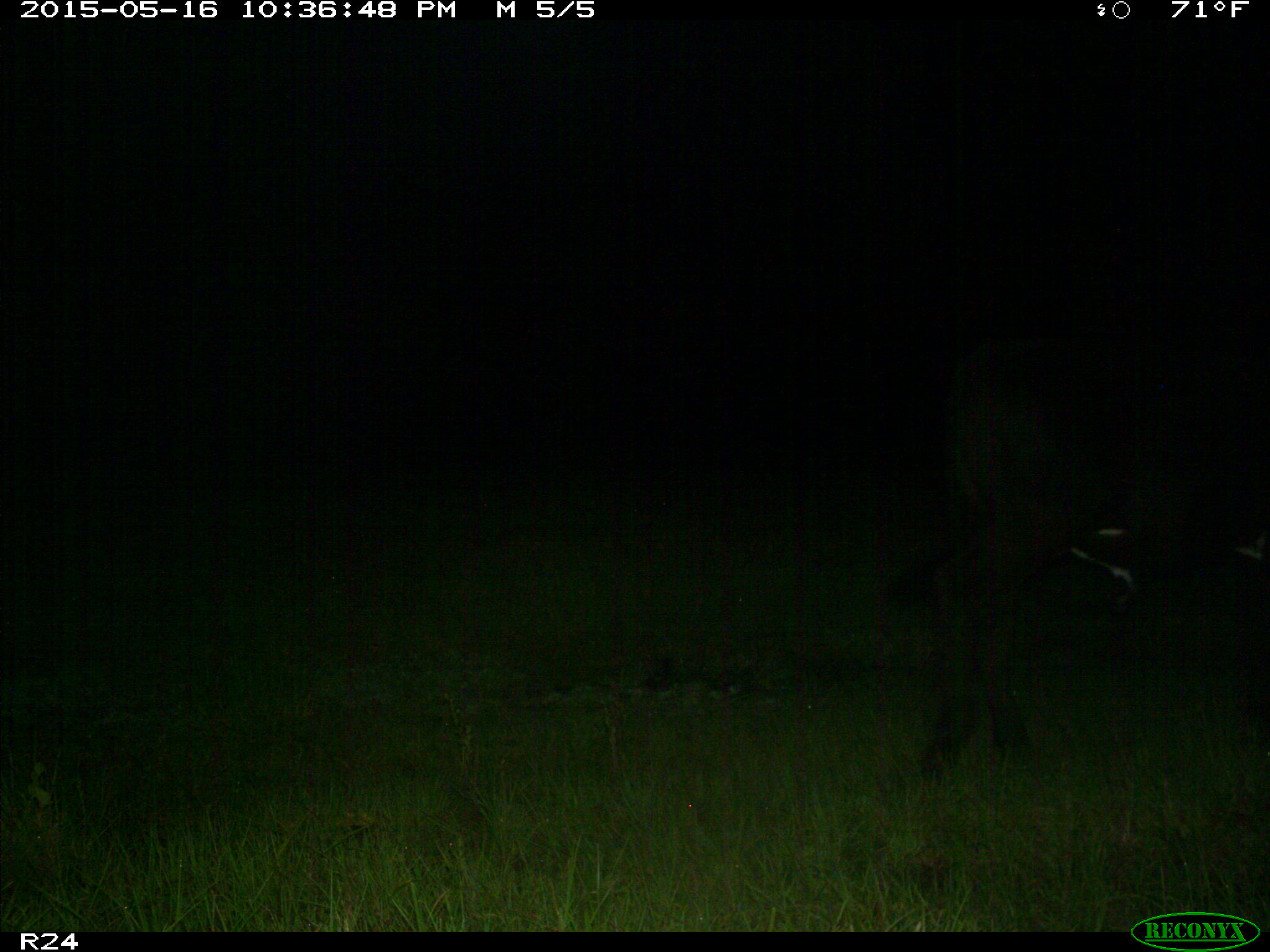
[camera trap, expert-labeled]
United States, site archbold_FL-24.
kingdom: Animalia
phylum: Chordata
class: Mammalia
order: Artiodactyla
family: Bovidae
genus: Bos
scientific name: Bos taurus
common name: domestic cow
Bos taurus (domestic cow).